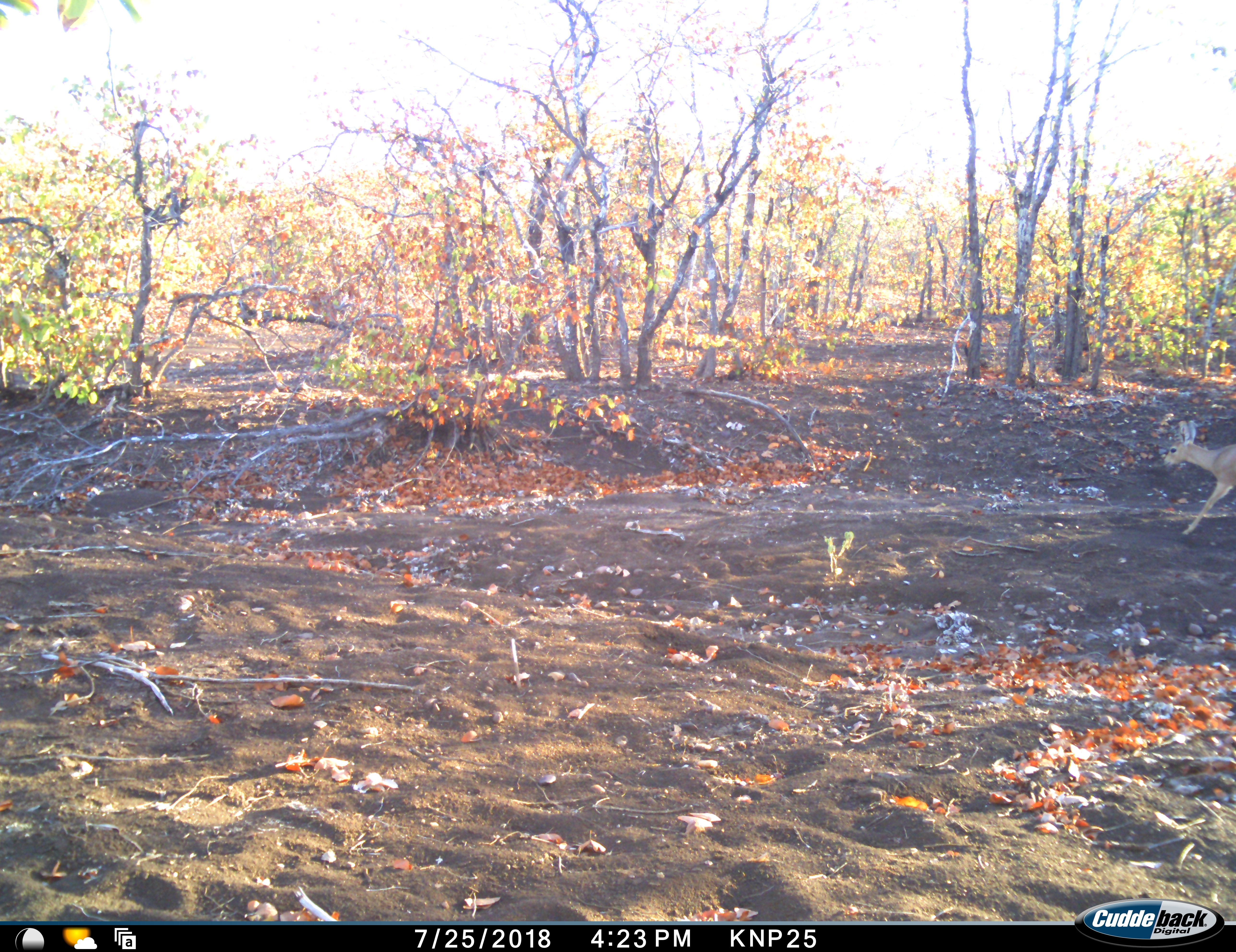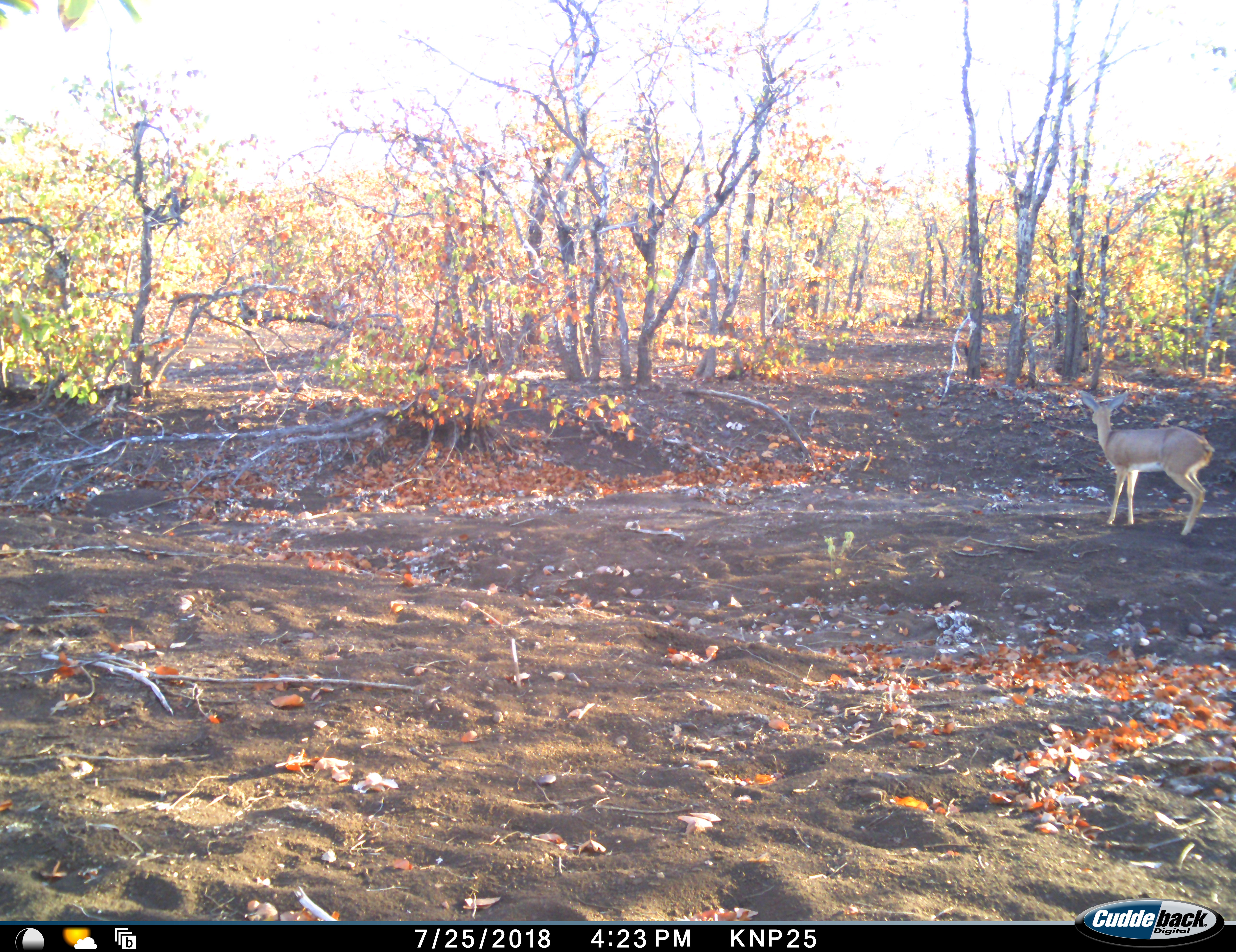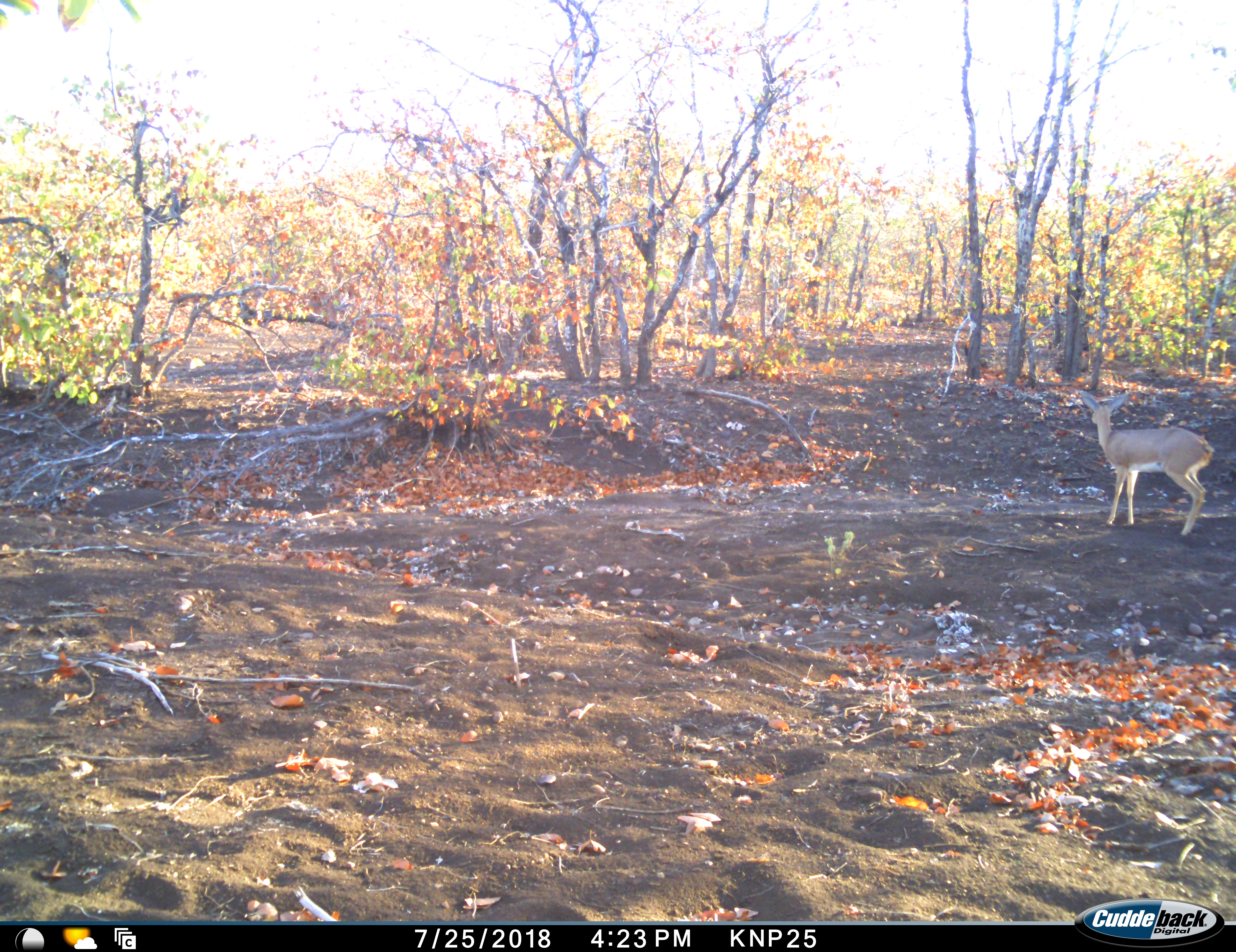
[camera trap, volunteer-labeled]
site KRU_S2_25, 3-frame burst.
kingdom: Animalia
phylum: Chordata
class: Mammalia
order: Artiodactyla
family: Bovidae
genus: Raphicerus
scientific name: Raphicerus campestris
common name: steenbok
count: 1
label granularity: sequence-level